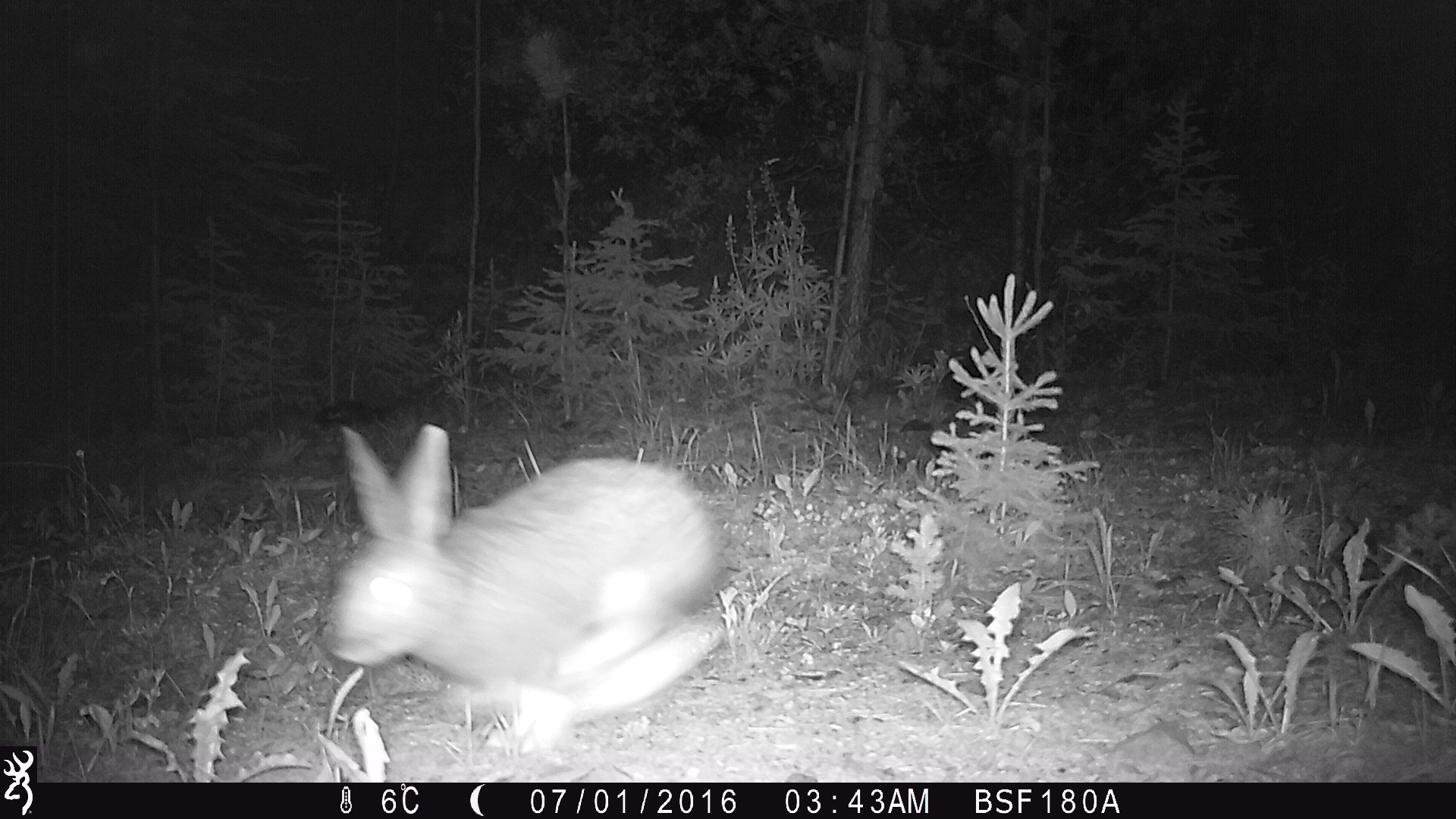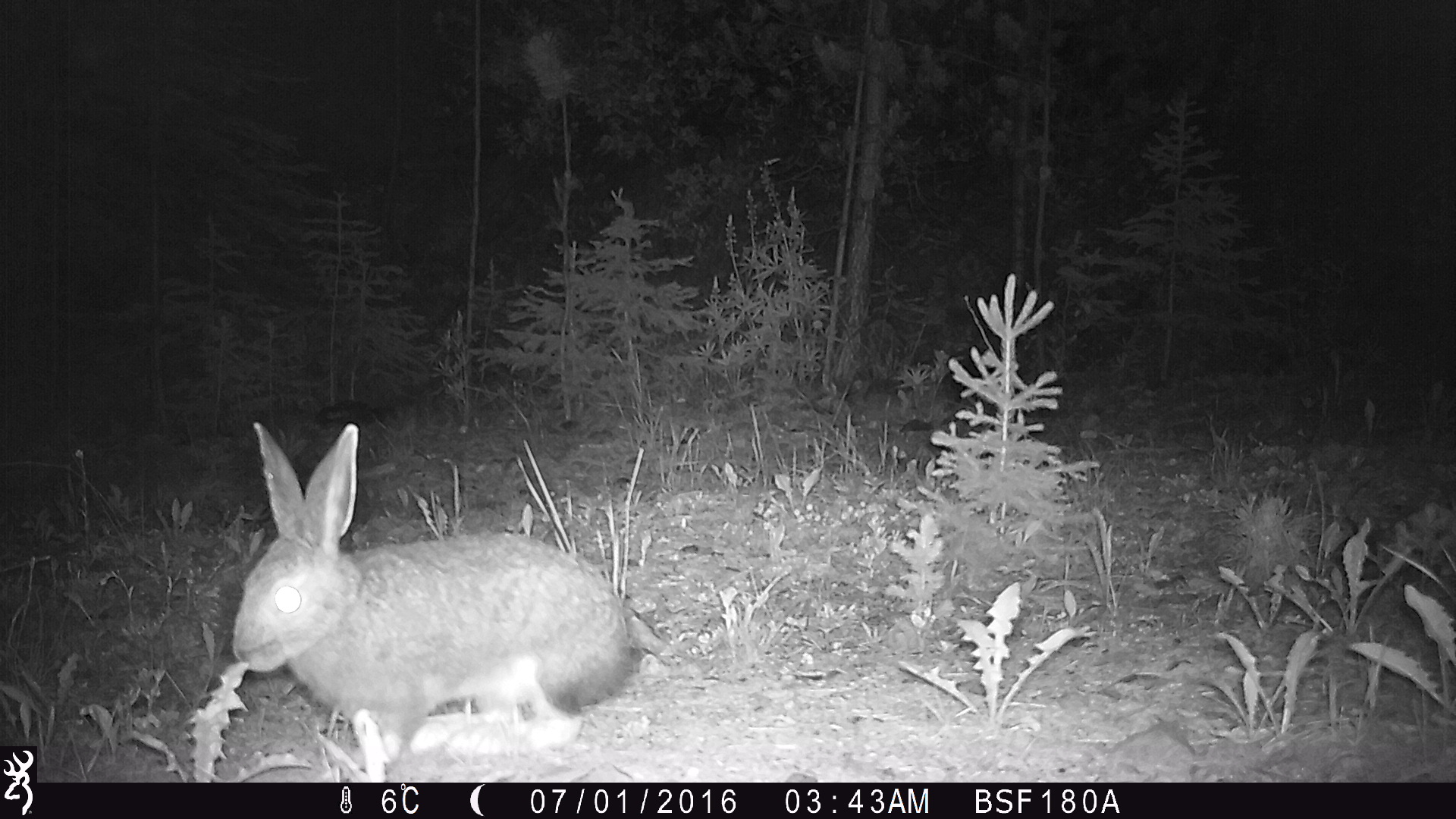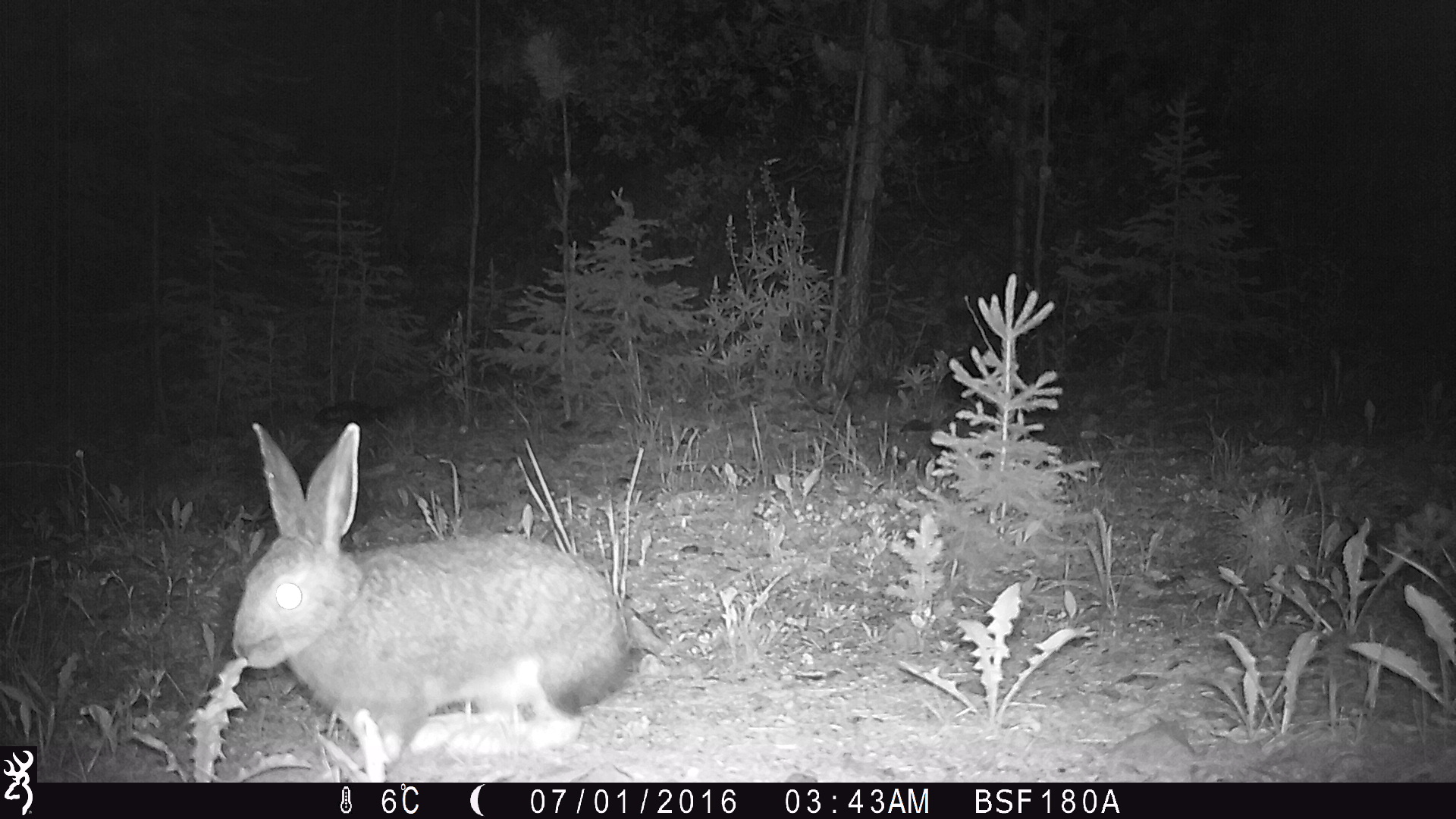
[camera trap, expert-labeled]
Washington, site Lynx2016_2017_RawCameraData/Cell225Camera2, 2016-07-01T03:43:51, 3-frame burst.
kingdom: Animalia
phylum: Chordata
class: Mammalia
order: Lagomorpha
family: Leporidae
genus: Lepus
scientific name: Lepus americanus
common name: snowshoe hare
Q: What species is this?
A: Lepus americanus (snowshoe hare).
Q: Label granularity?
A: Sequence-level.